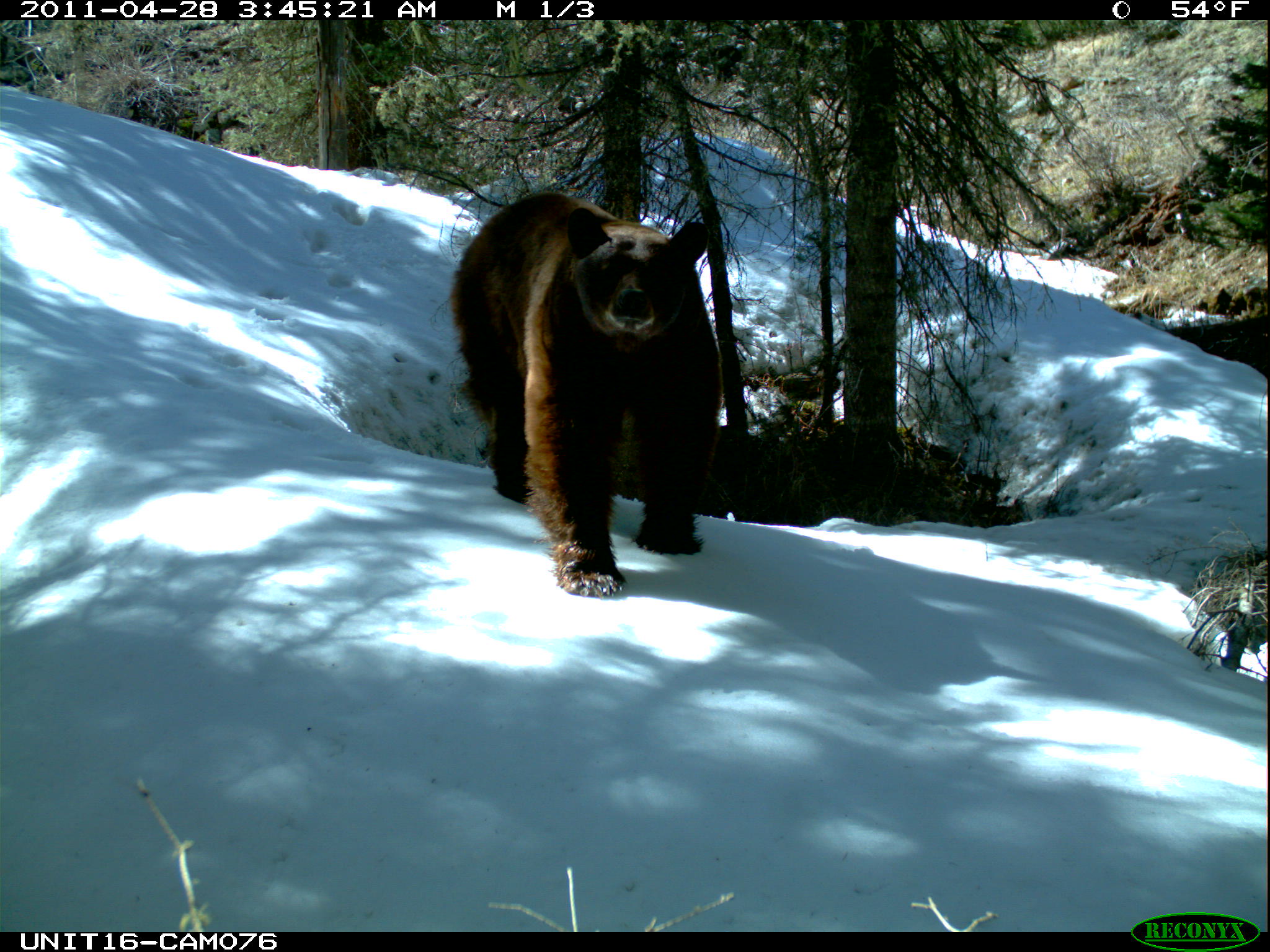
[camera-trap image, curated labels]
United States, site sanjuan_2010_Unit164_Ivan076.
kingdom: Animalia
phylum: Chordata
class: Mammalia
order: Carnivora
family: Ursidae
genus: Ursus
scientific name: Ursus americanus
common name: american black bear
Ursus americanus (american black bear).